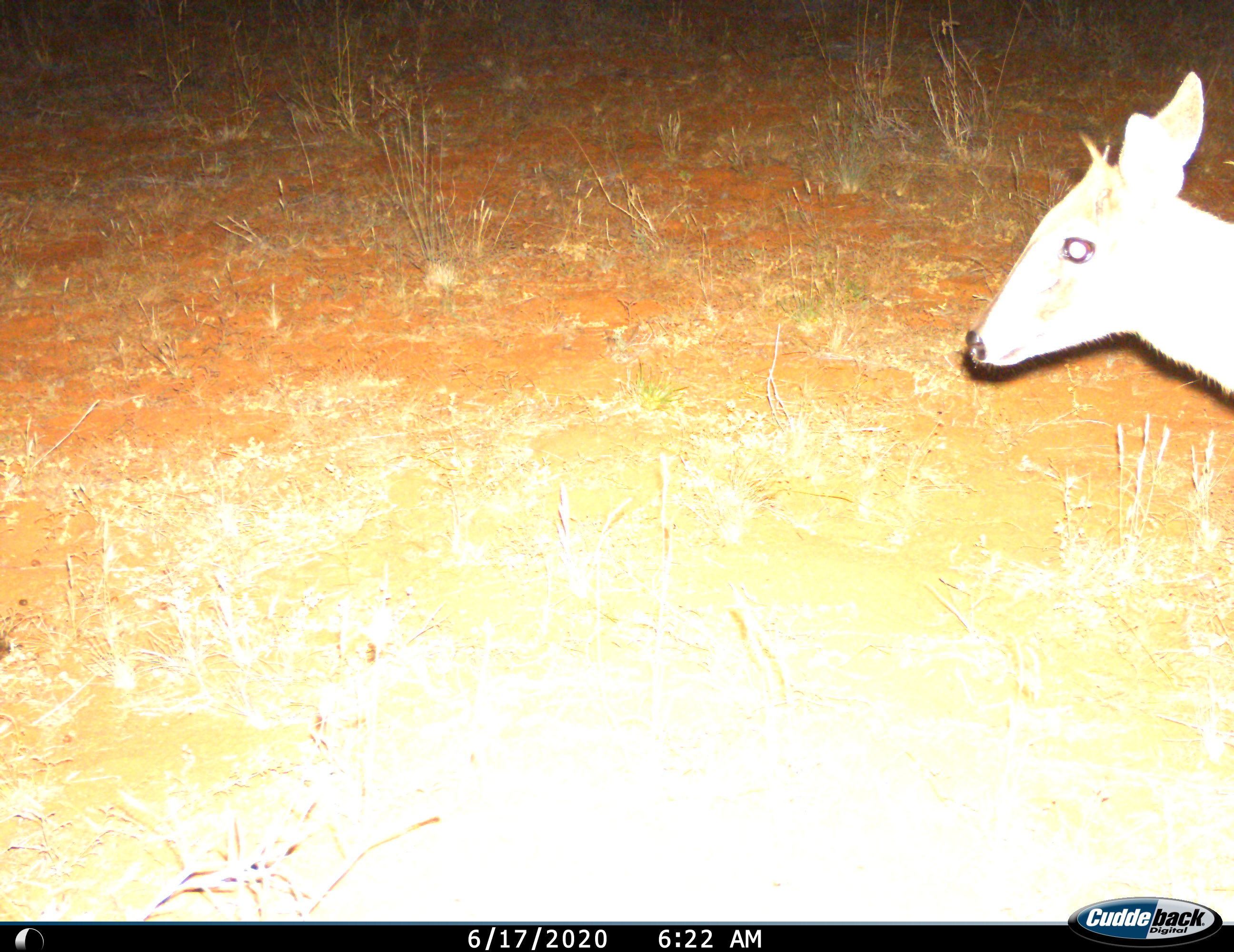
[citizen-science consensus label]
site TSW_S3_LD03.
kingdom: Animalia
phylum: Chordata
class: Mammalia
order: Artiodactyla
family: Bovidae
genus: Sylvicapra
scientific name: Sylvicapra grimmia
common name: common duiker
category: duikercommongrey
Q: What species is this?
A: Duikercommongrey (common duiker) (Sylvicapra grimmia).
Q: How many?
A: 1.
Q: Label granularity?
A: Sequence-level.